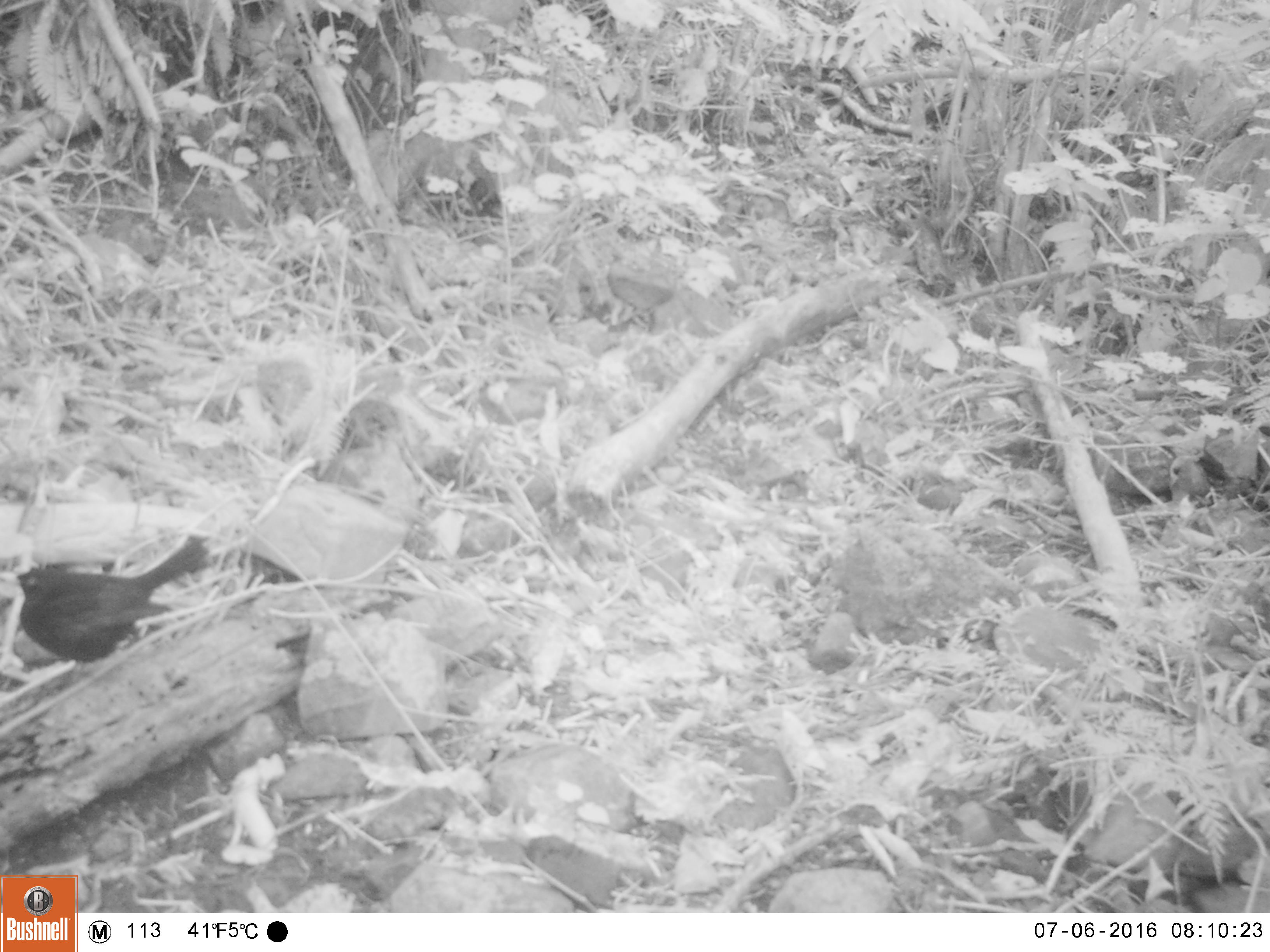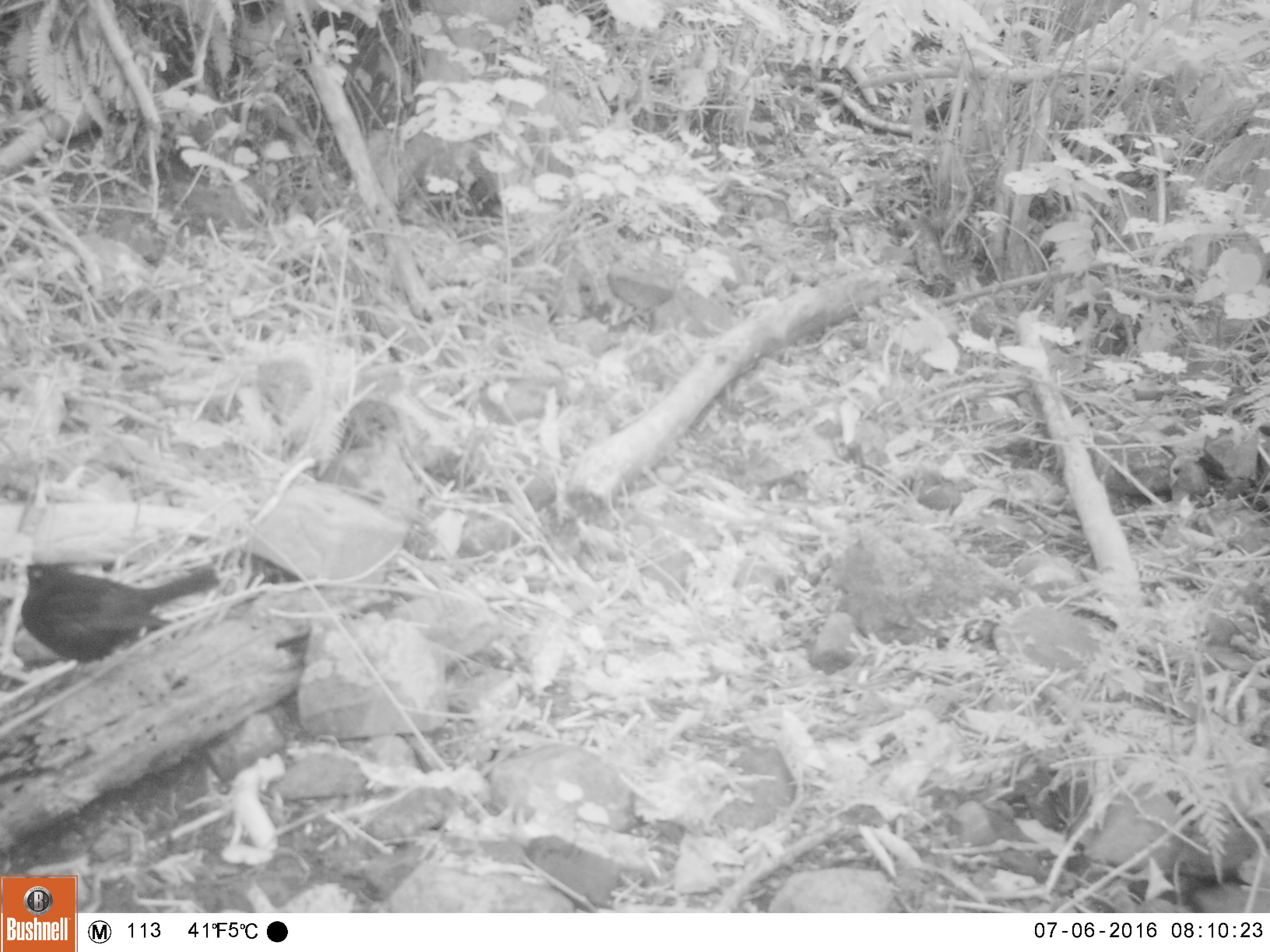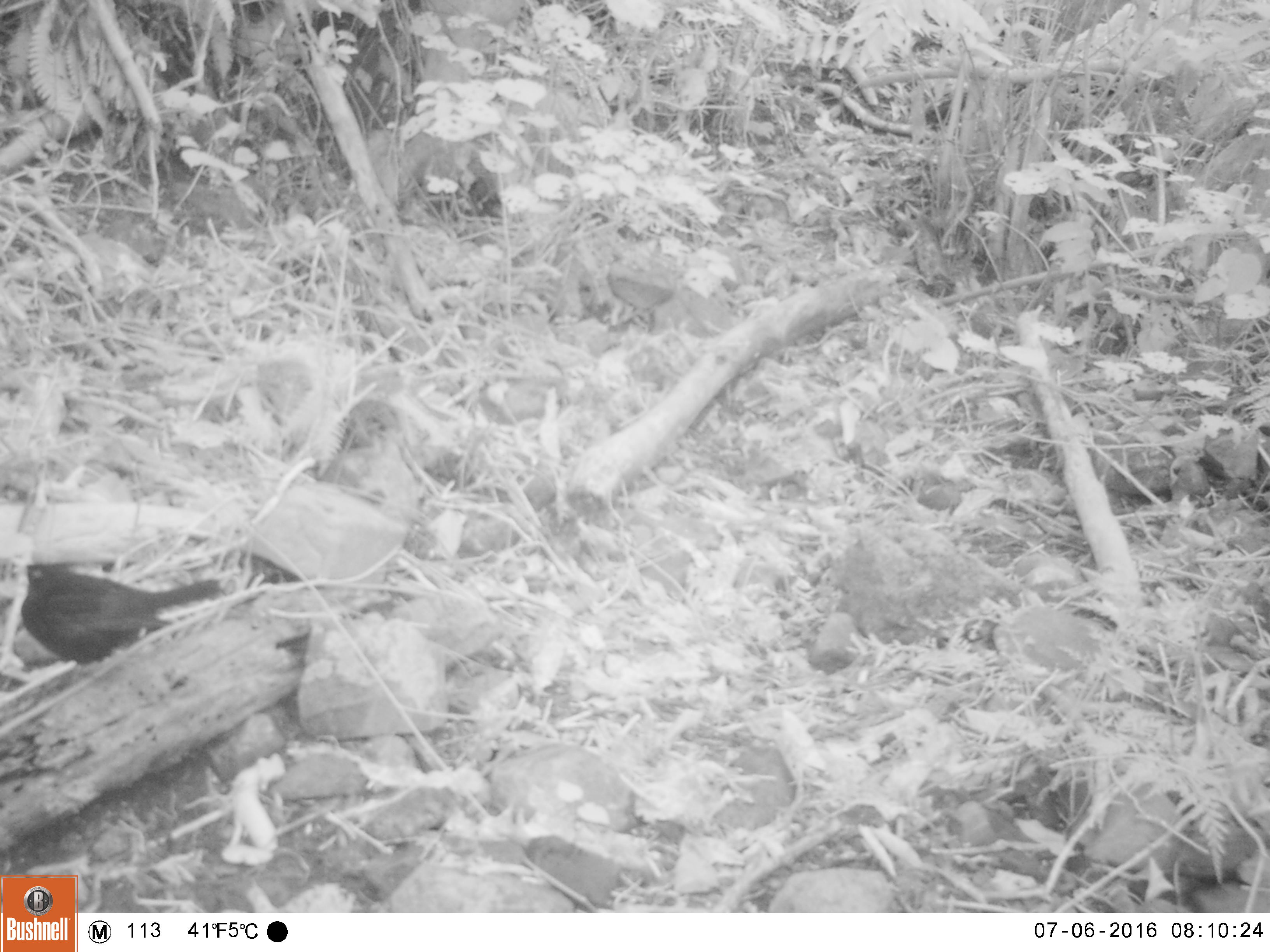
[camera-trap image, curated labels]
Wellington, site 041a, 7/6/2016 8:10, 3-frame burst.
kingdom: Animalia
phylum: Chordata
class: Aves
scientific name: Aves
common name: bird